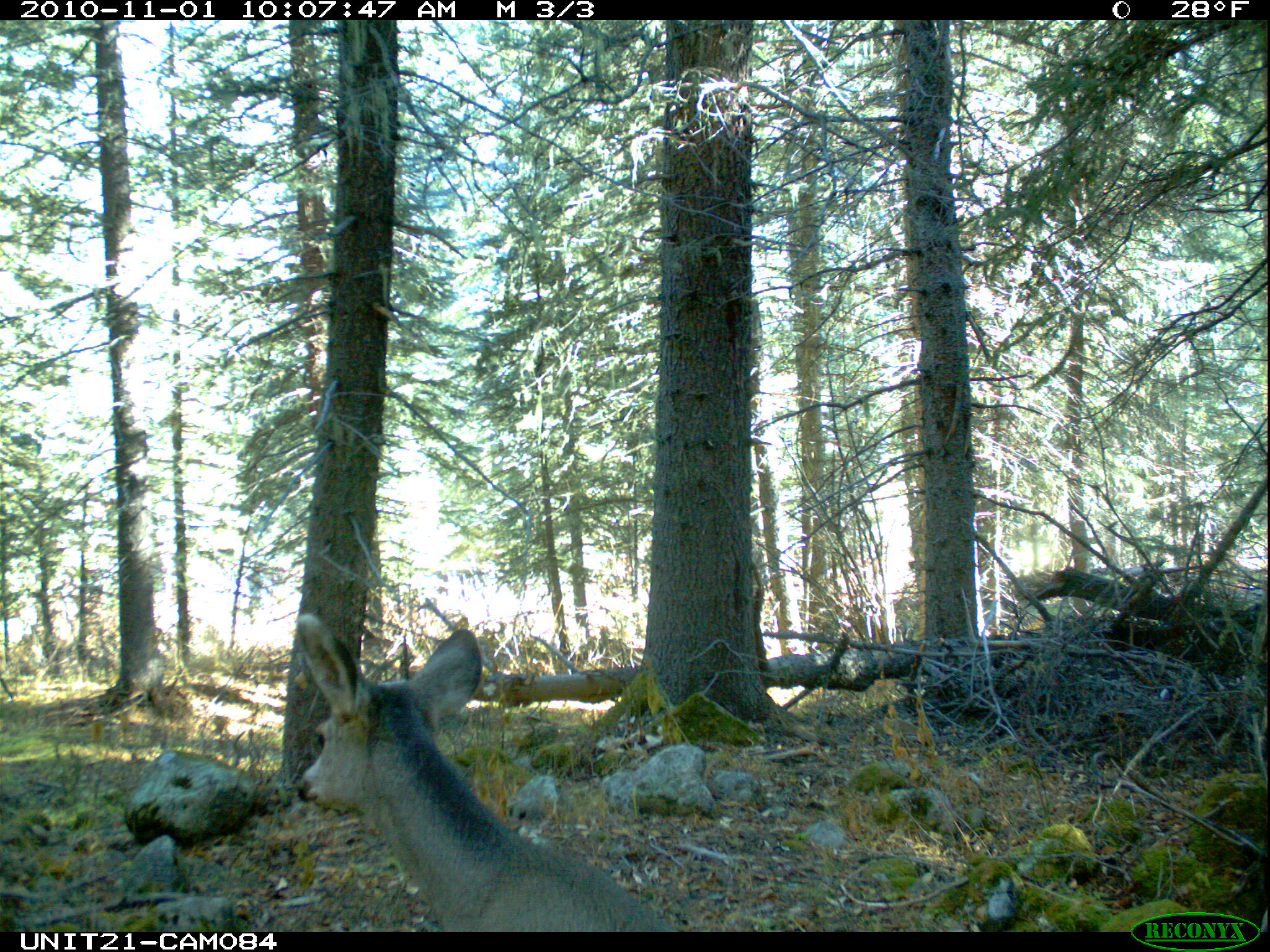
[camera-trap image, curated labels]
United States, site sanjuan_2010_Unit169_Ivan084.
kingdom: Animalia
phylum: Chordata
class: Mammalia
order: Artiodactyla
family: Cervidae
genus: Odocoileus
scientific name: Odocoileus hemionus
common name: mule deer